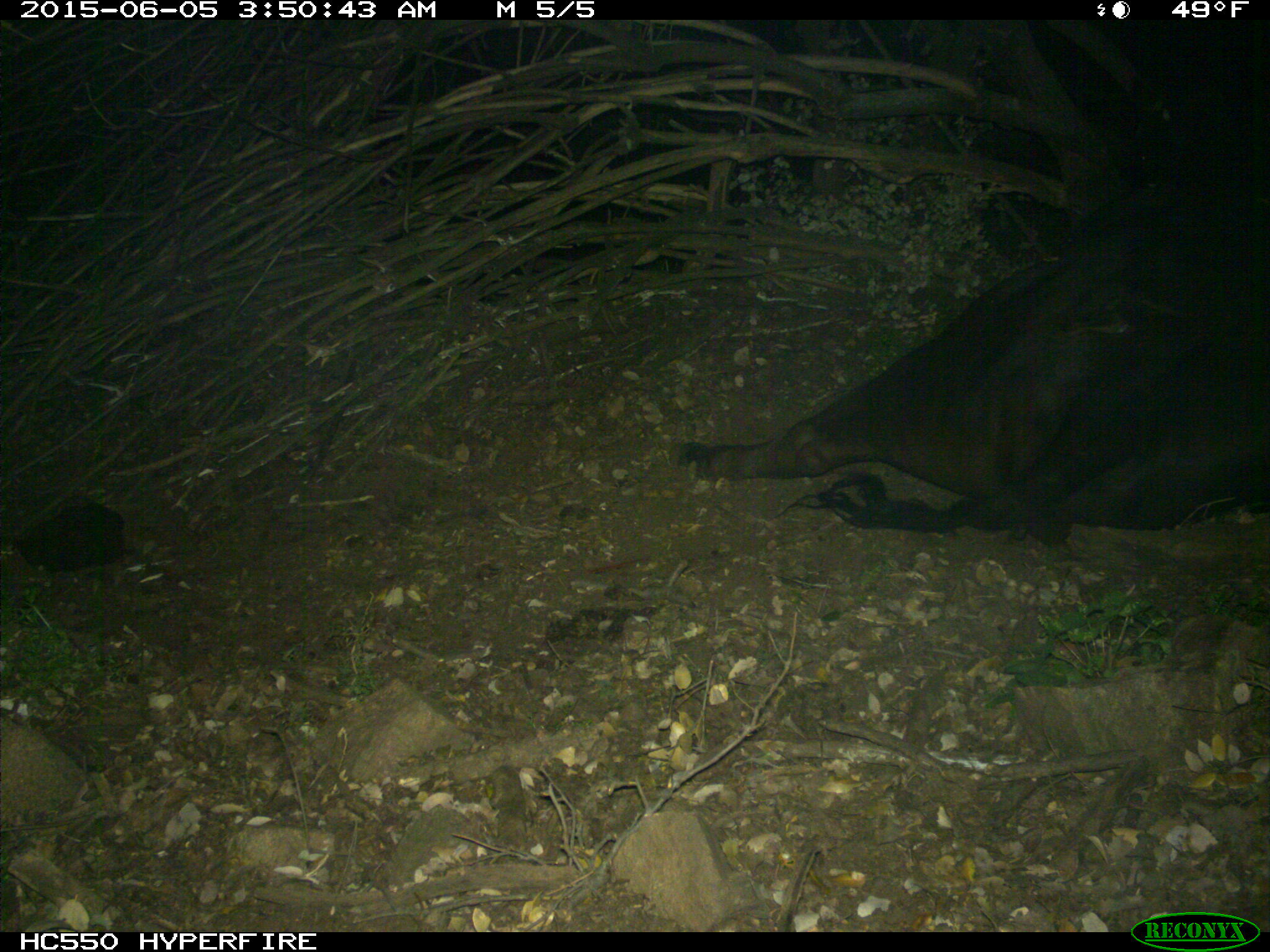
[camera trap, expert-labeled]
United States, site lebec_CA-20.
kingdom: Animalia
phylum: Chordata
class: Mammalia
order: Artiodactyla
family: Bovidae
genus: Bos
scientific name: Bos taurus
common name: domestic cow